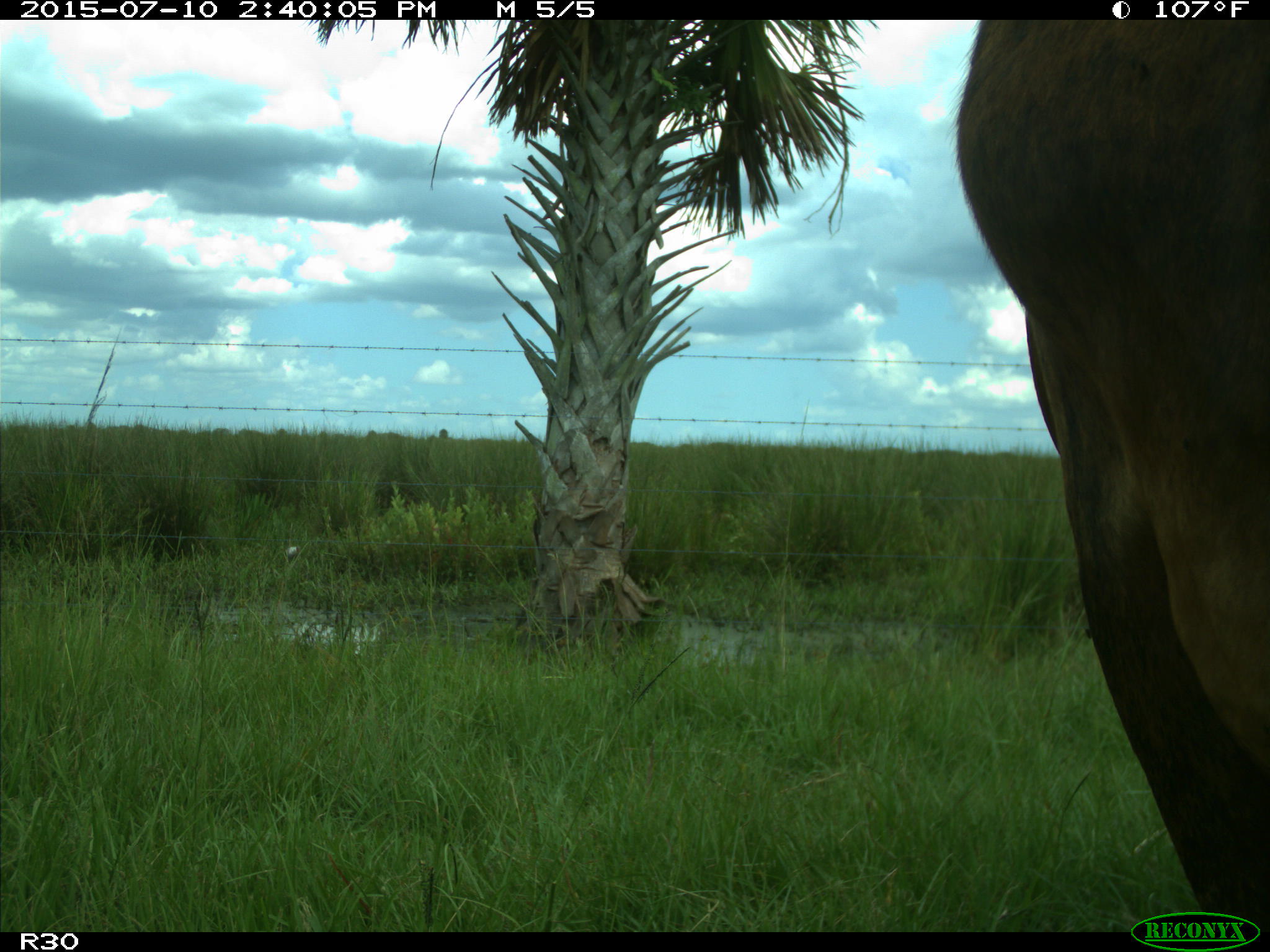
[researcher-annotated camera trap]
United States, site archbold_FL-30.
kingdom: Animalia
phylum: Chordata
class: Mammalia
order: Artiodactyla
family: Bovidae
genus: Bos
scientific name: Bos taurus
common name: domestic cow